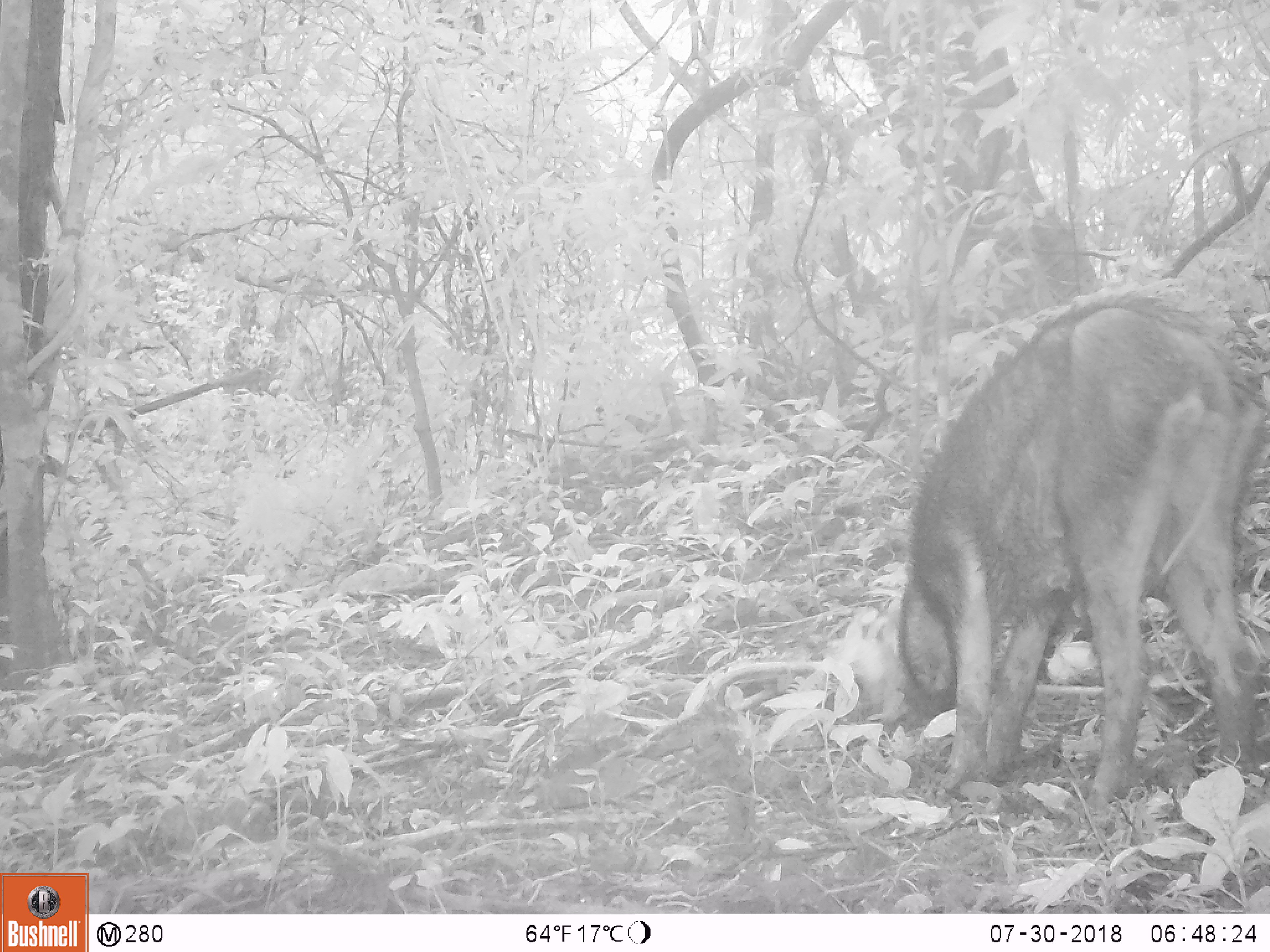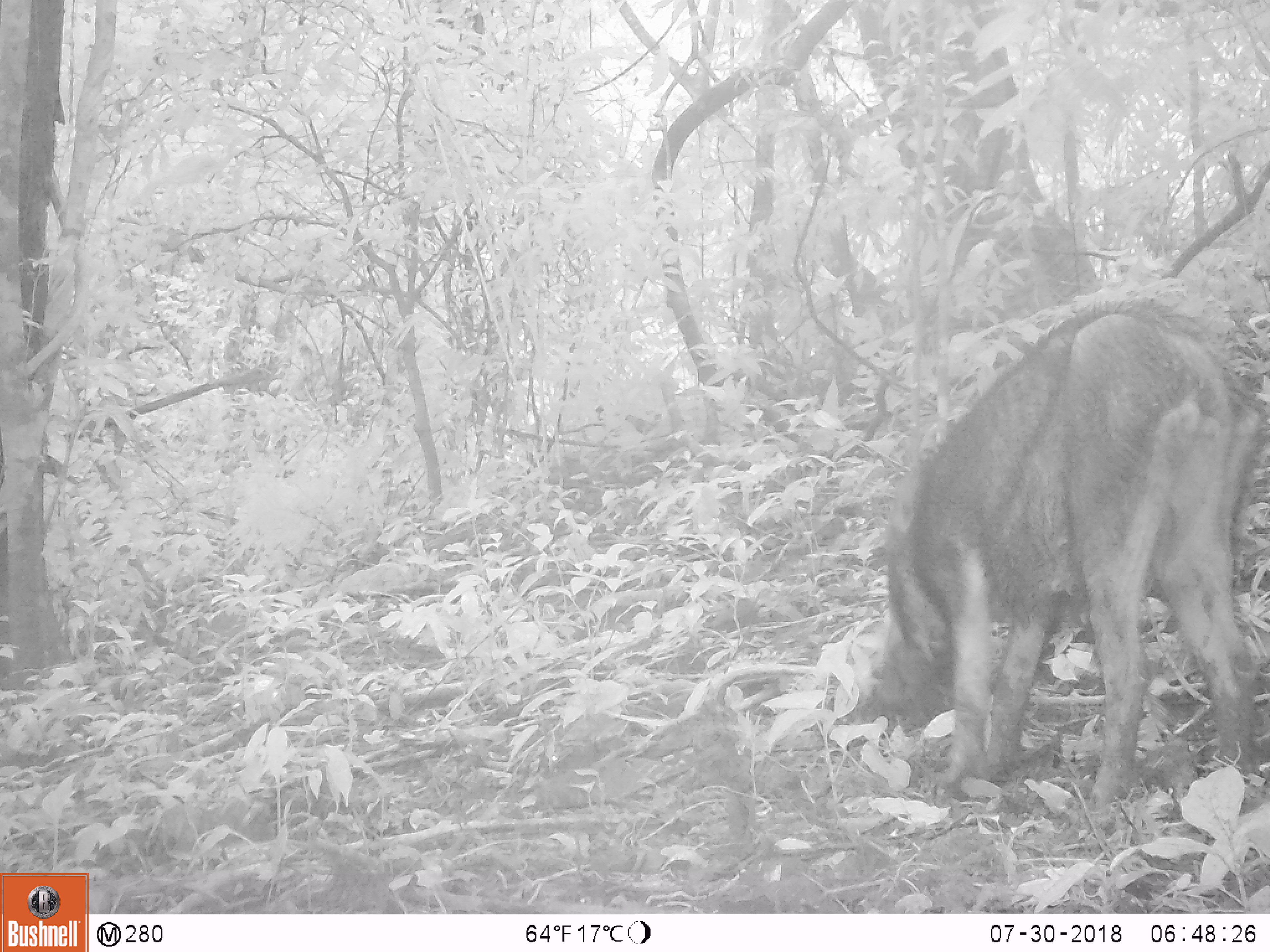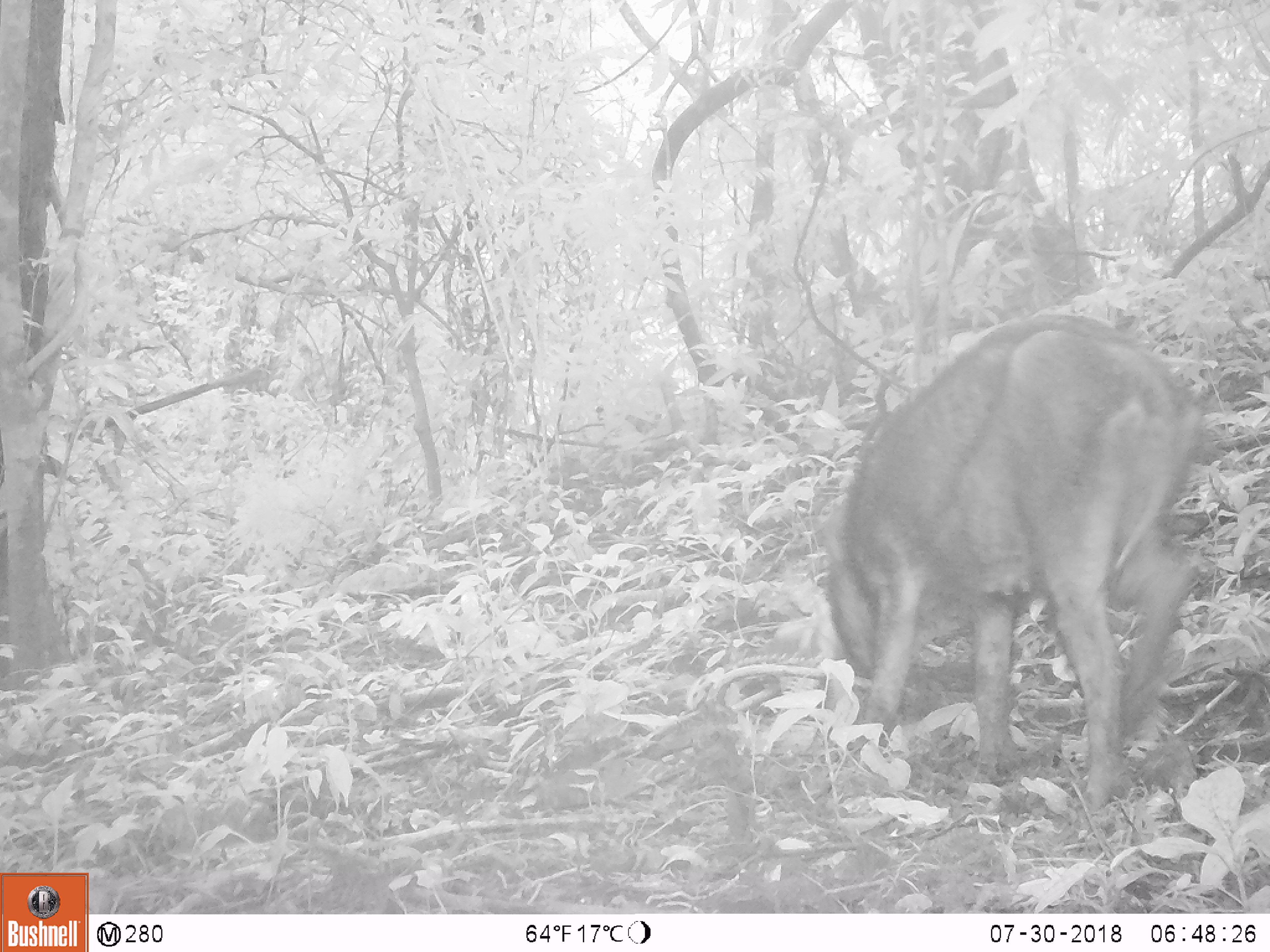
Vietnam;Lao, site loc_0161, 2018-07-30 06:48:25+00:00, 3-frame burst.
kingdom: Animalia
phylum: Chordata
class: Mammalia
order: Artiodactyla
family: Suidae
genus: Sus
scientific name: Sus scrofa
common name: eurasian wild pig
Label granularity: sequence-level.